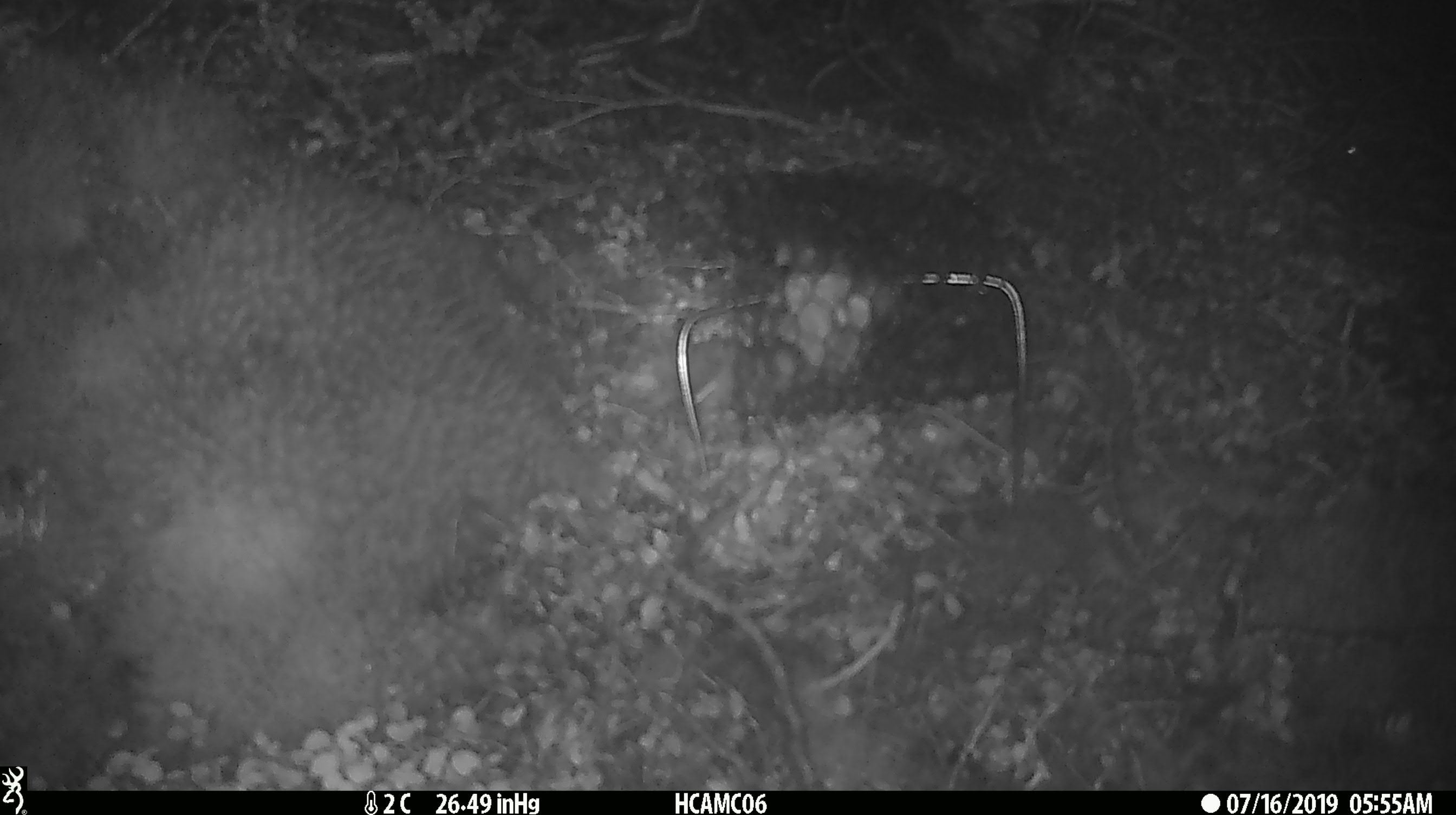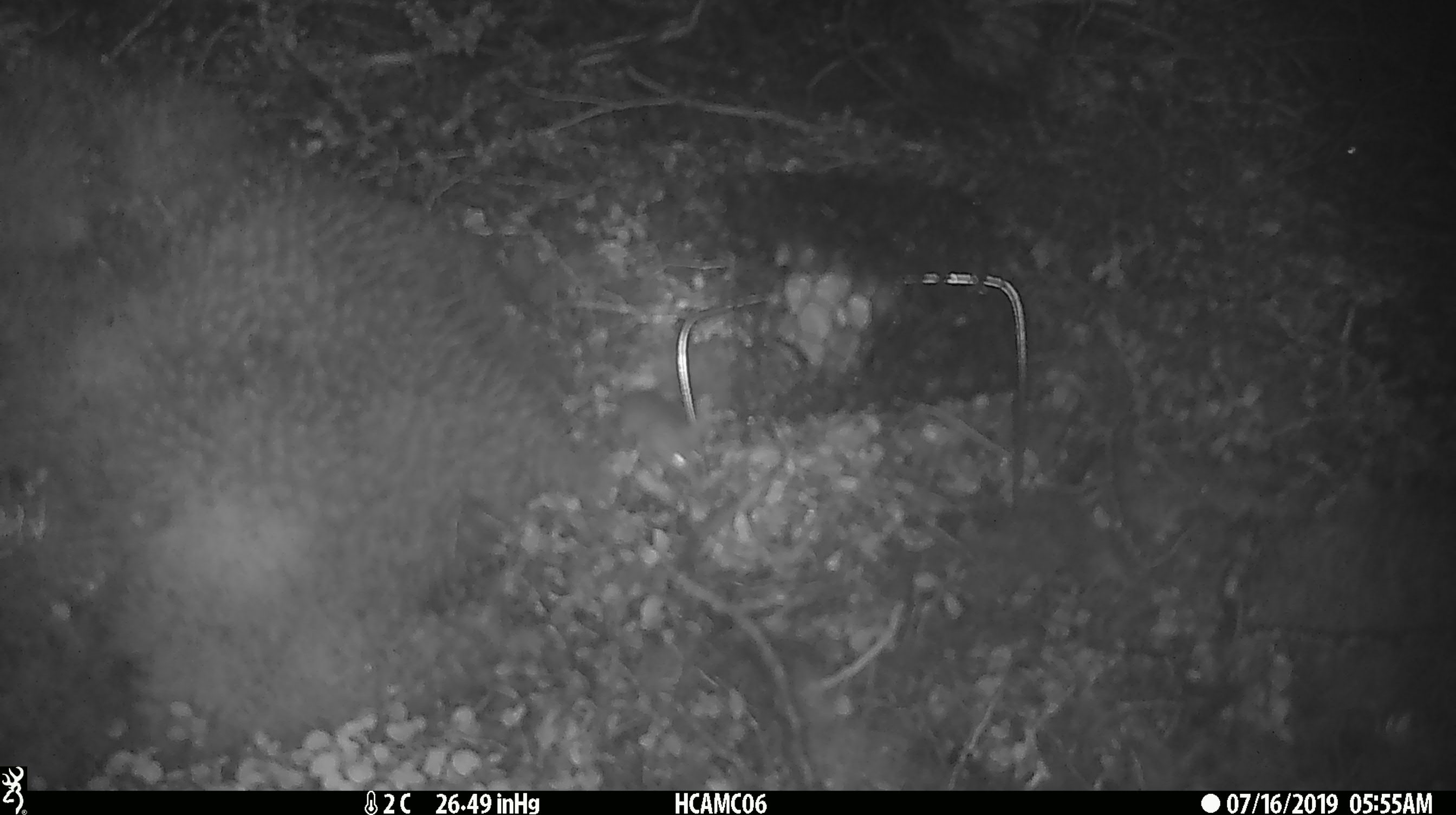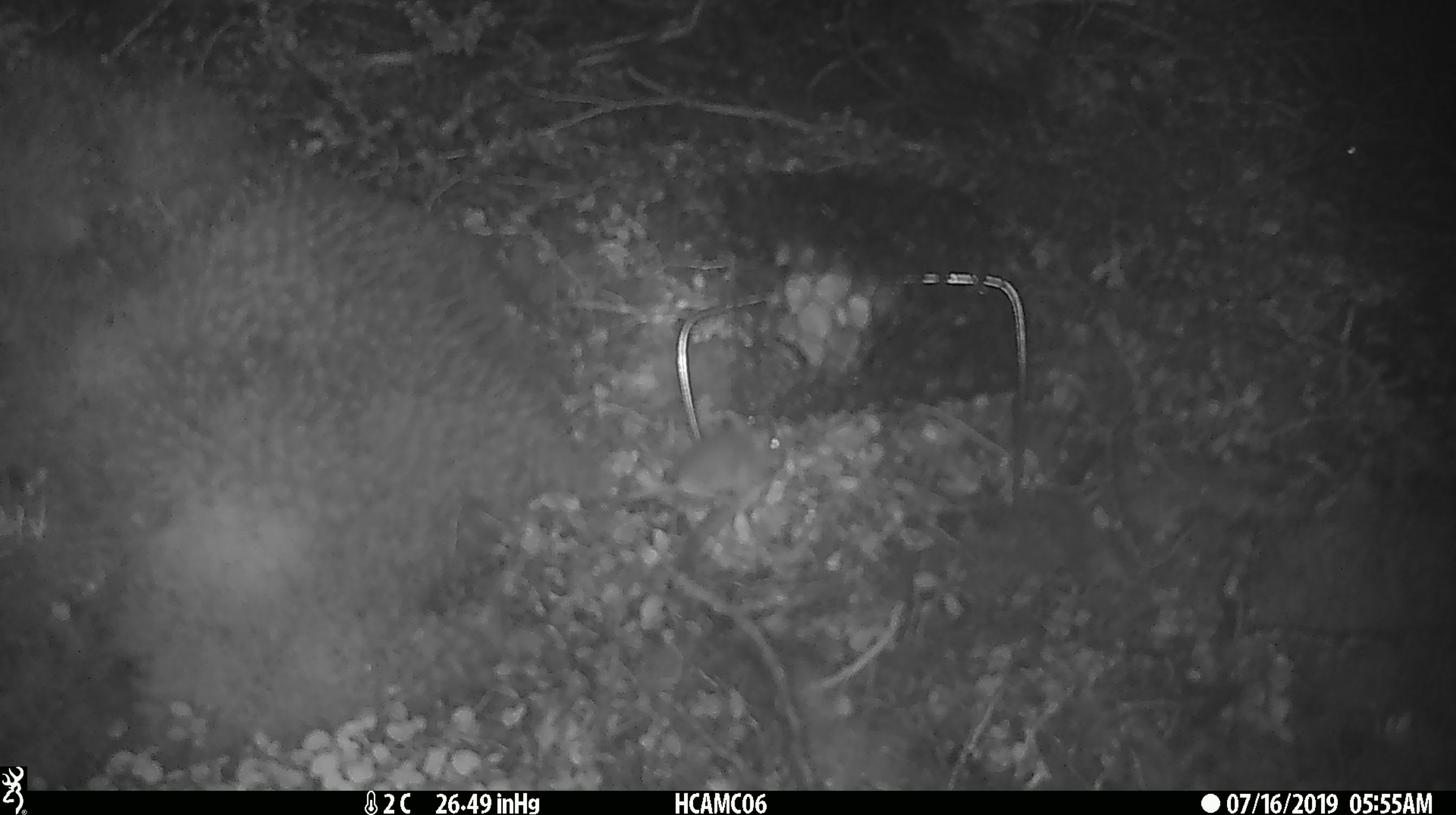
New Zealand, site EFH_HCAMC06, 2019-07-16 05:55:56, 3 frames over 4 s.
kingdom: Animalia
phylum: Chordata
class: Mammalia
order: Rodentia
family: Muridae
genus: Mus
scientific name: Mus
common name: mouse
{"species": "mouse (Mus)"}